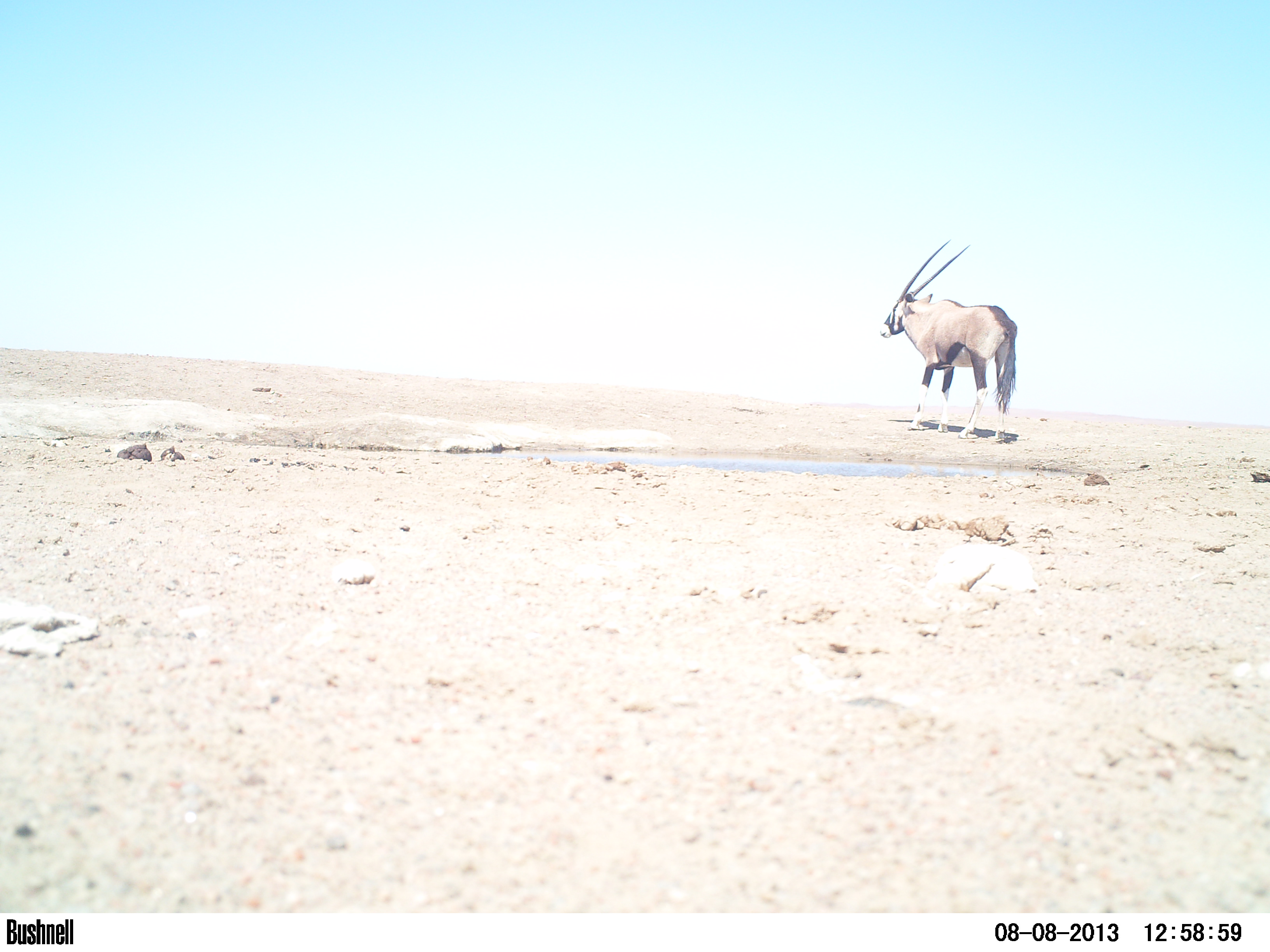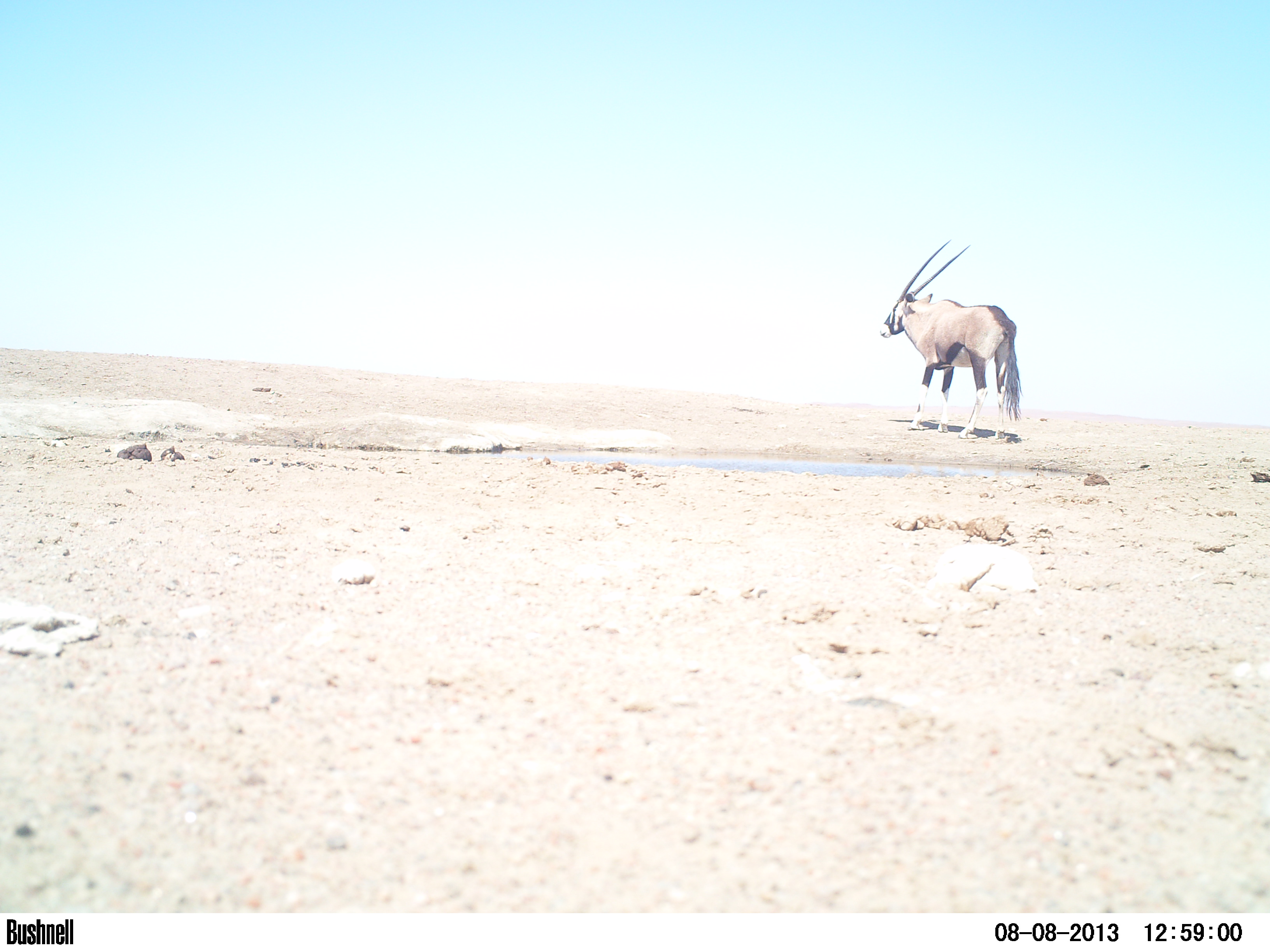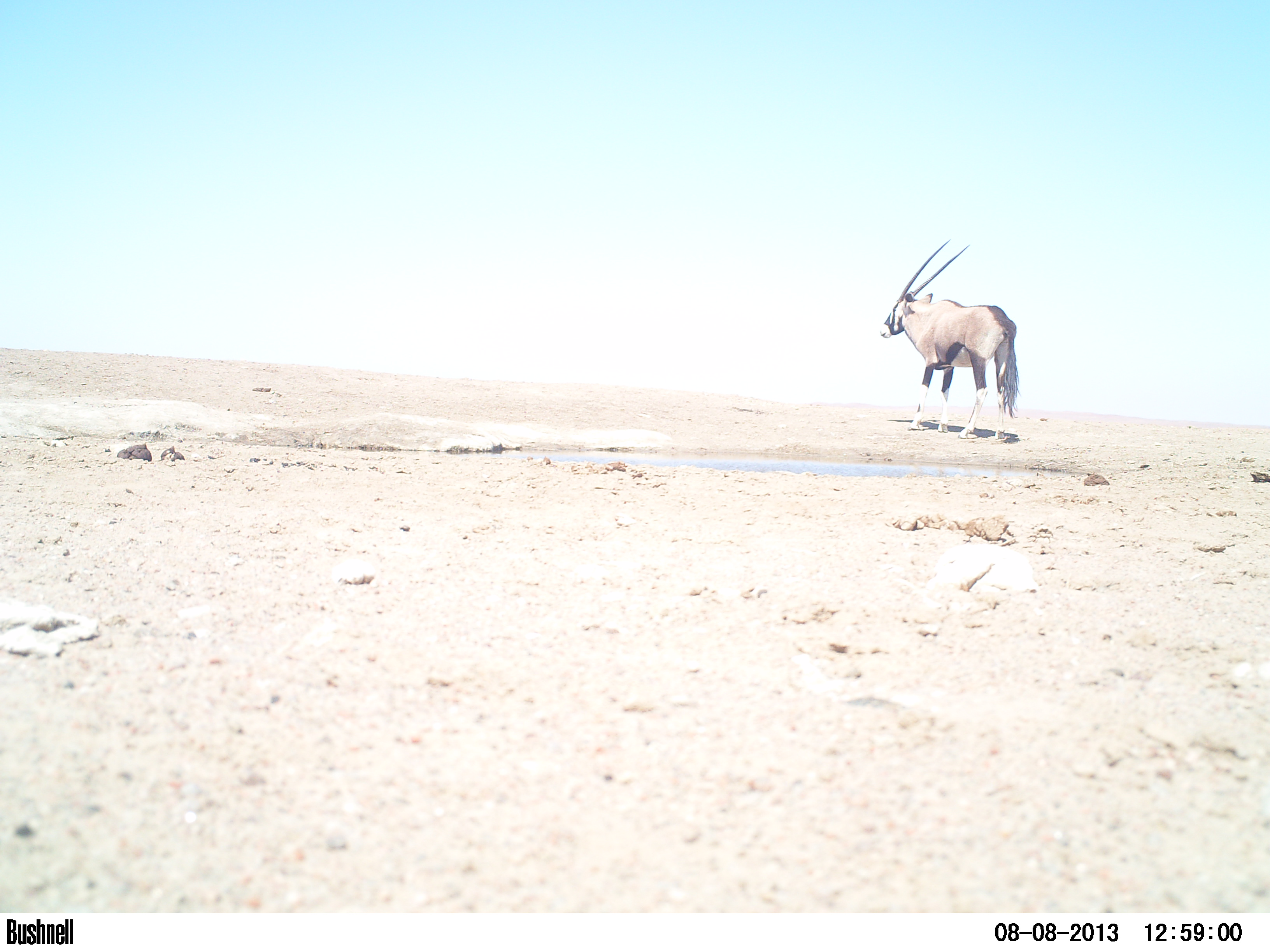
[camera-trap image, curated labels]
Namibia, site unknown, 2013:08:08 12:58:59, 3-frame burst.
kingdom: Animalia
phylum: Chordata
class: Mammalia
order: Artiodactyla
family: Bovidae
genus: Oryx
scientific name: Oryx gazella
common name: gemsbok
Oryx gazella (gemsbok).